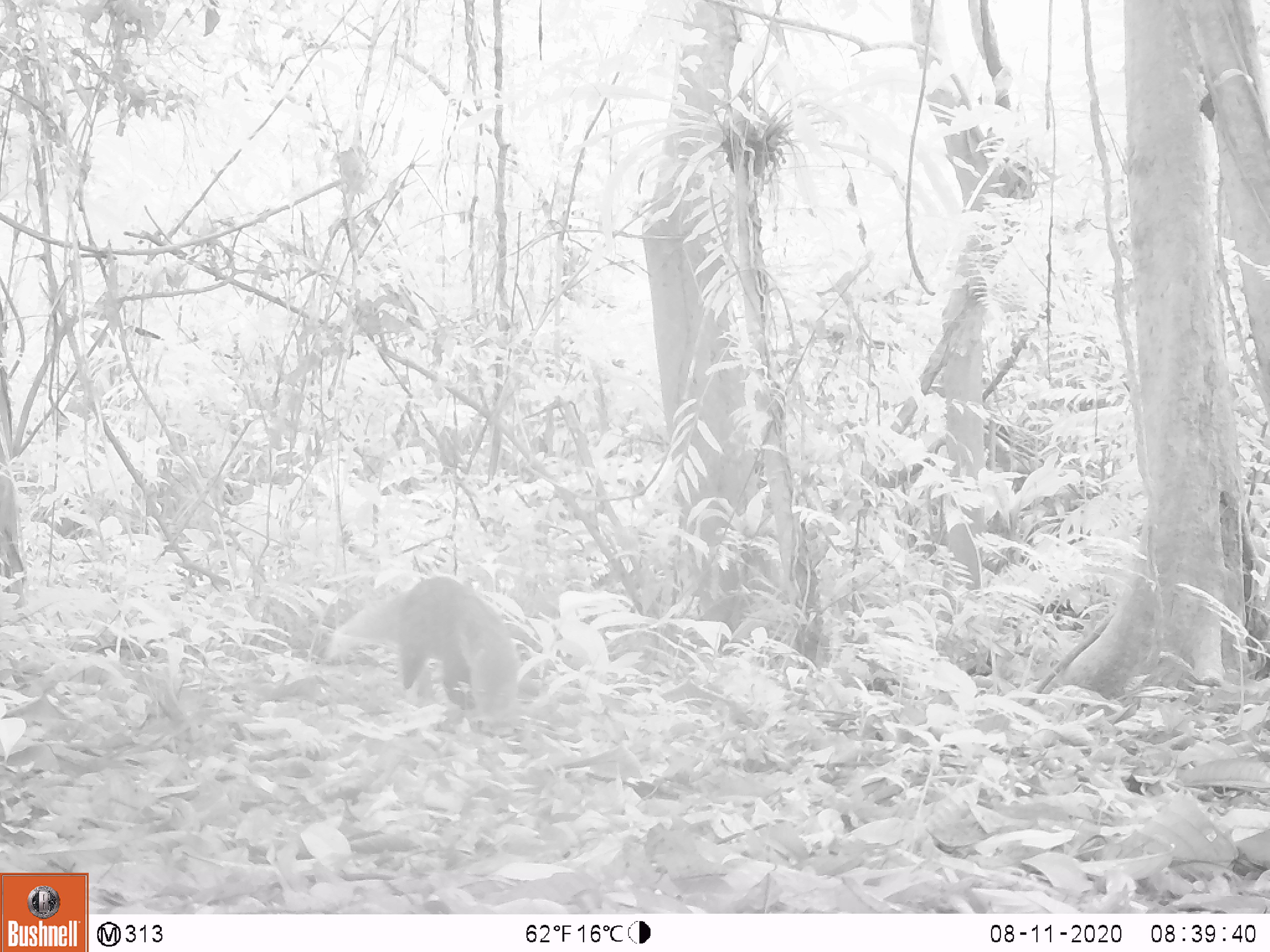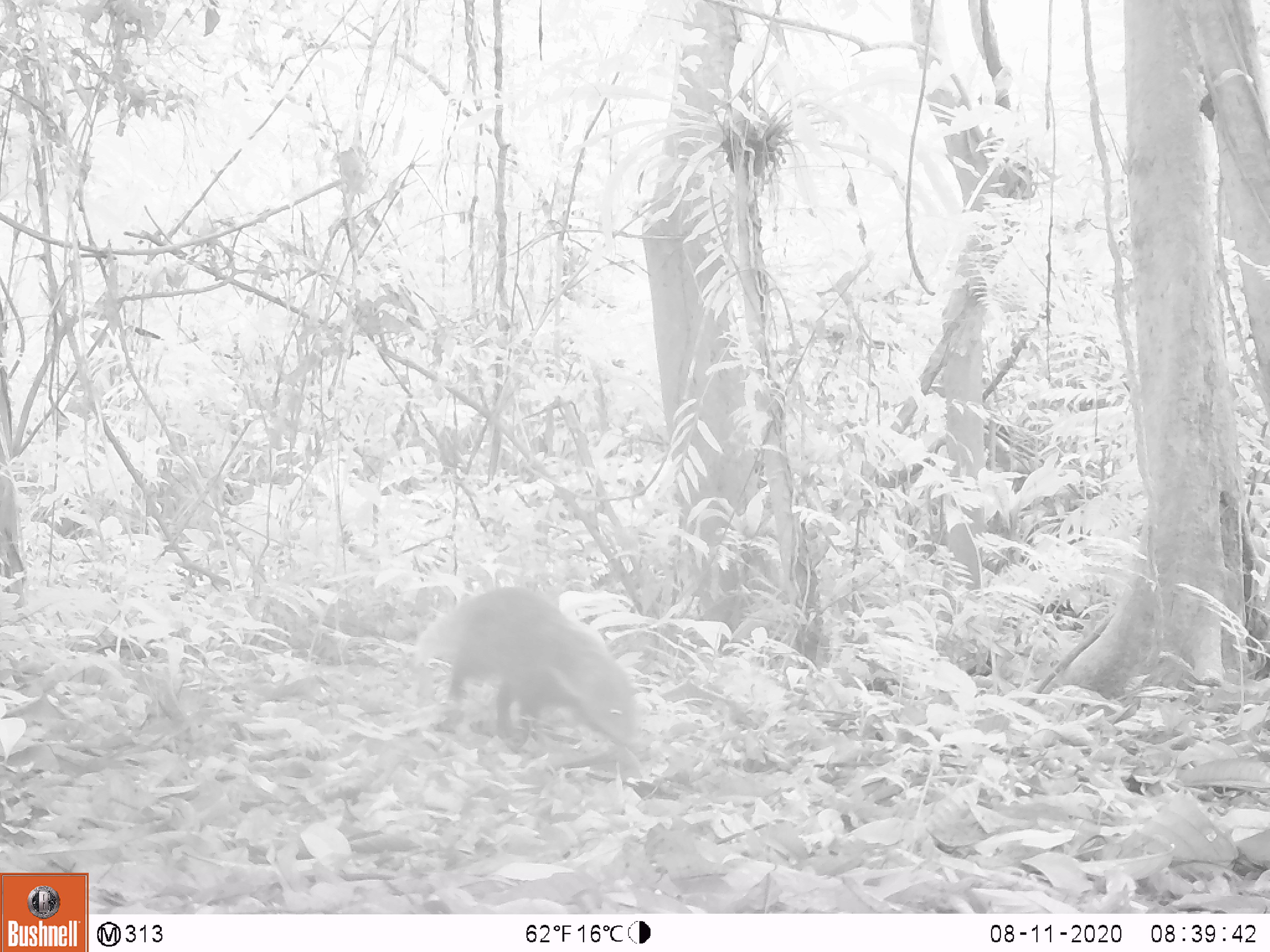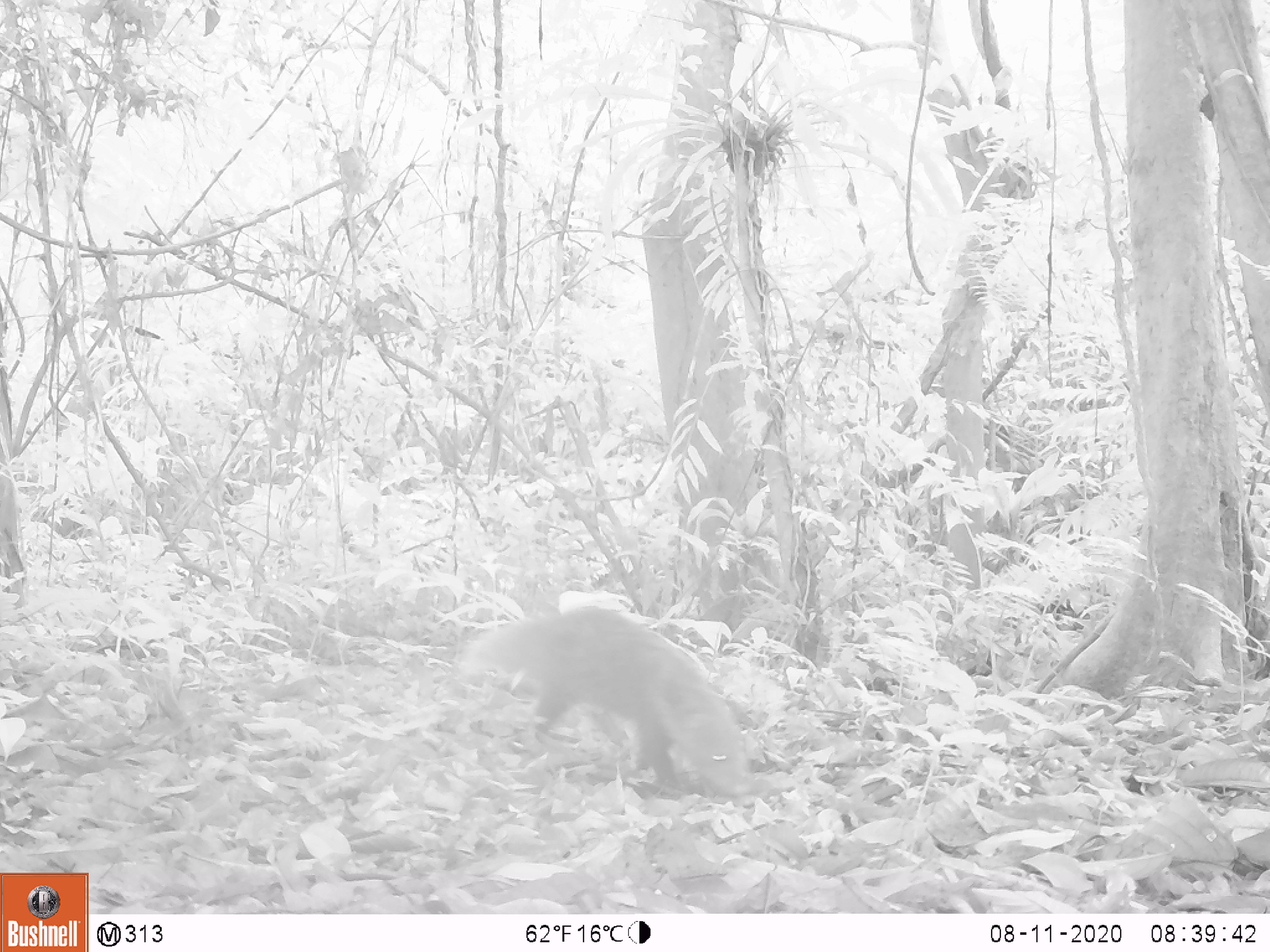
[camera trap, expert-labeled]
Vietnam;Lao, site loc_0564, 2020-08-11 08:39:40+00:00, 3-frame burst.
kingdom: Animalia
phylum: Chordata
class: Mammalia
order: Carnivora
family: Herpestidae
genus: Urva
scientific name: Urva urva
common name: crab-eating mongoose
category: crab eating mongoose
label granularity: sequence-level